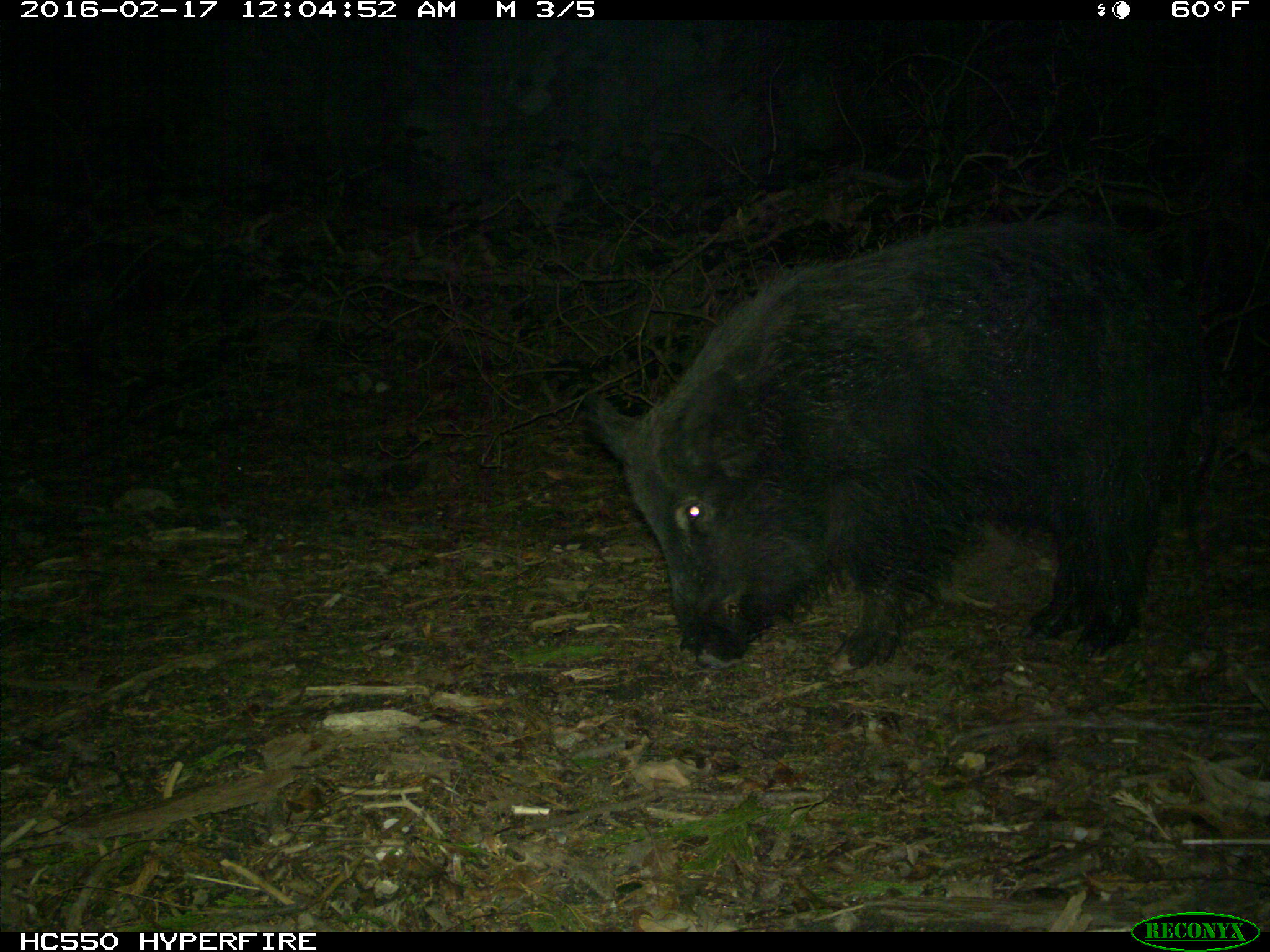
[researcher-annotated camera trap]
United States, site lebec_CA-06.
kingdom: Animalia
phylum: Chordata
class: Mammalia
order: Artiodactyla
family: Suidae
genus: Sus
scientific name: Sus scrofa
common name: wild boar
Sus scrofa (wild boar).